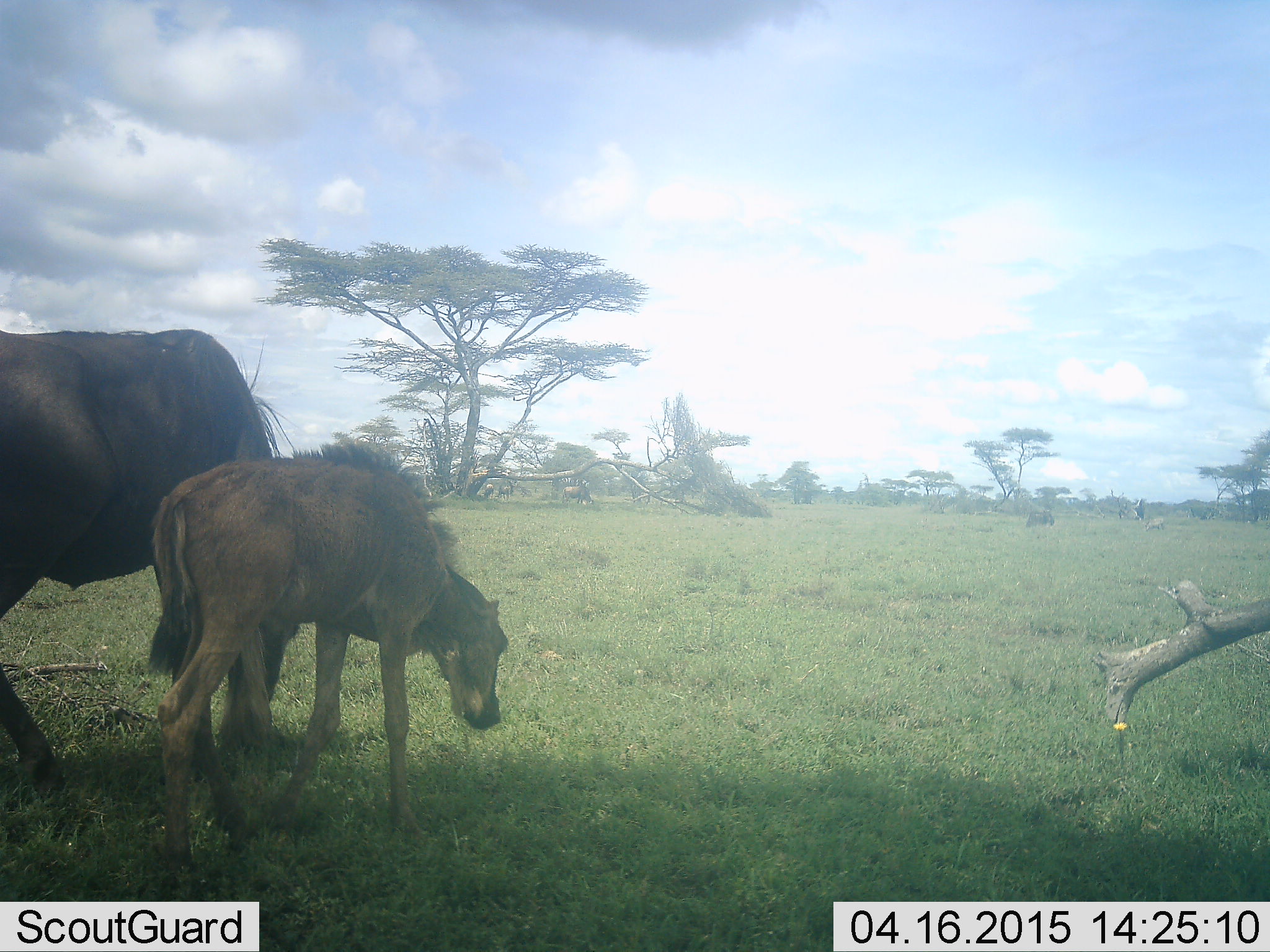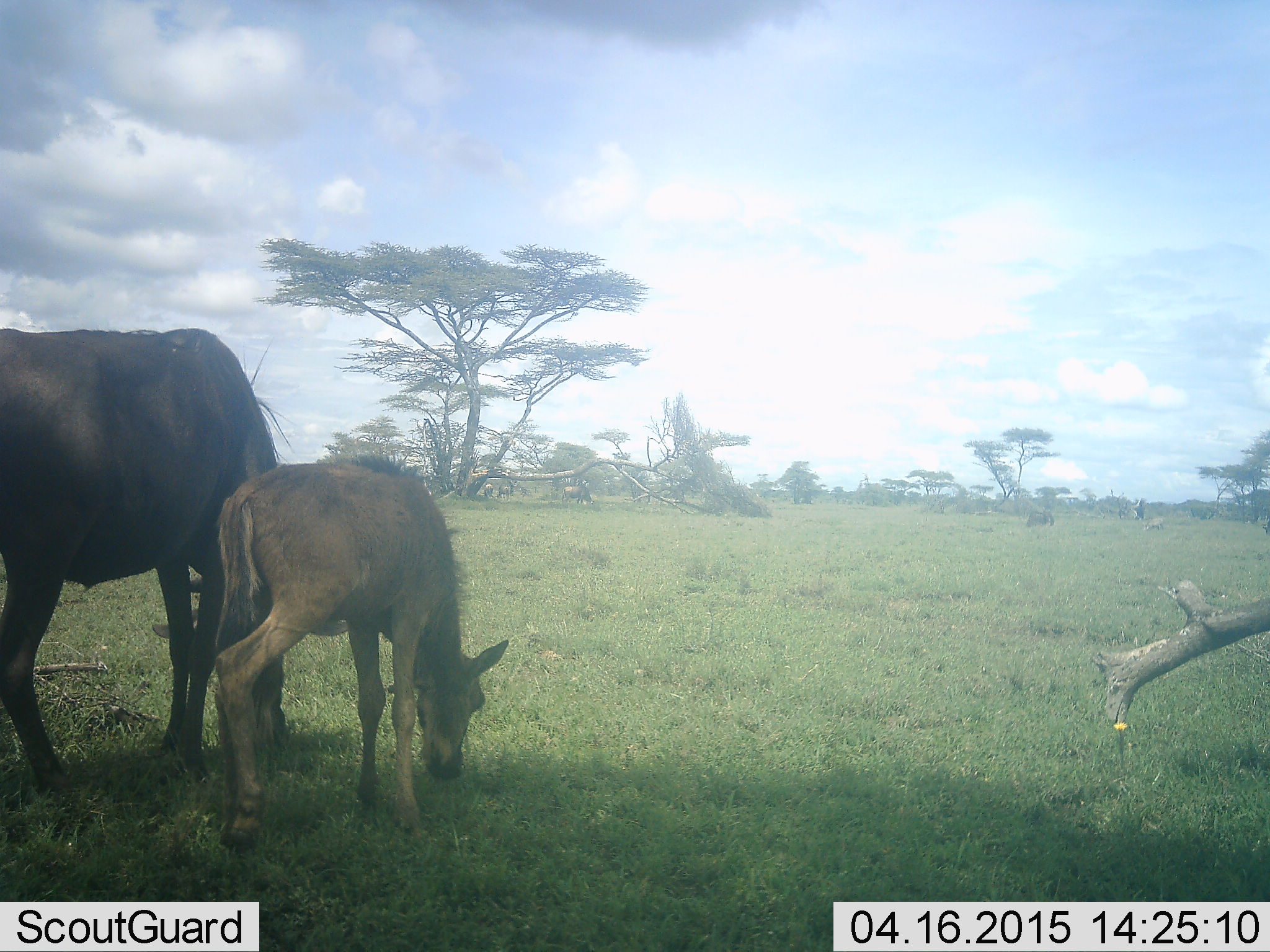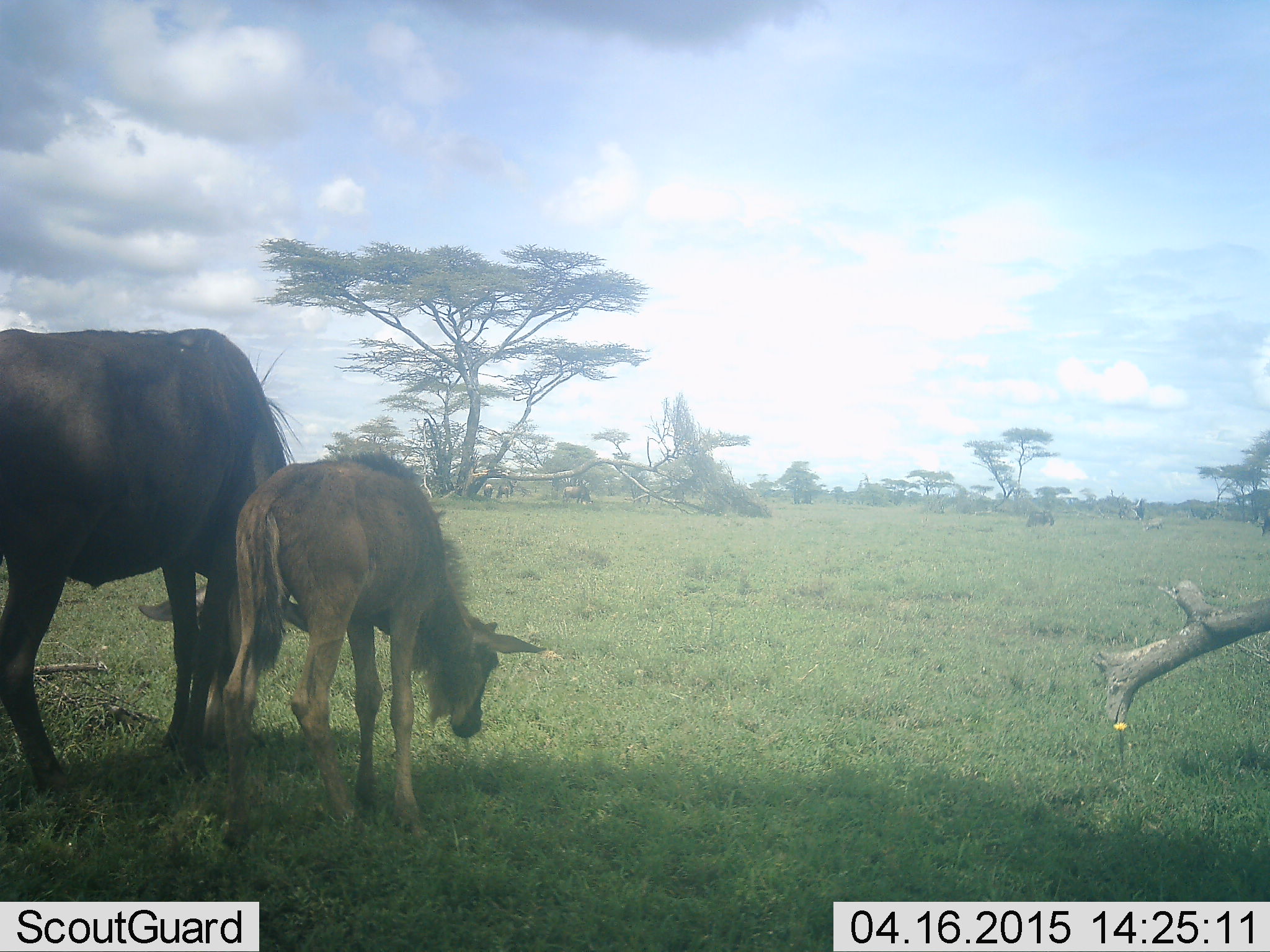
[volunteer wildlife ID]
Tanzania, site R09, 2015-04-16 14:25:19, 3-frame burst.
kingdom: Animalia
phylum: Chordata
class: Mammalia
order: Artiodactyla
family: Bovidae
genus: Connochaetes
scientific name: Connochaetes taurinus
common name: blue wildebeest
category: wildebeest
Wildebeest (blue wildebeest) (Connochaetes taurinus), count 2. Behavior (volunteer vote fractions): standing 30%, resting 0%, moving 10%, interacting 0%. Young present (vote fraction): 100%. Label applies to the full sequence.